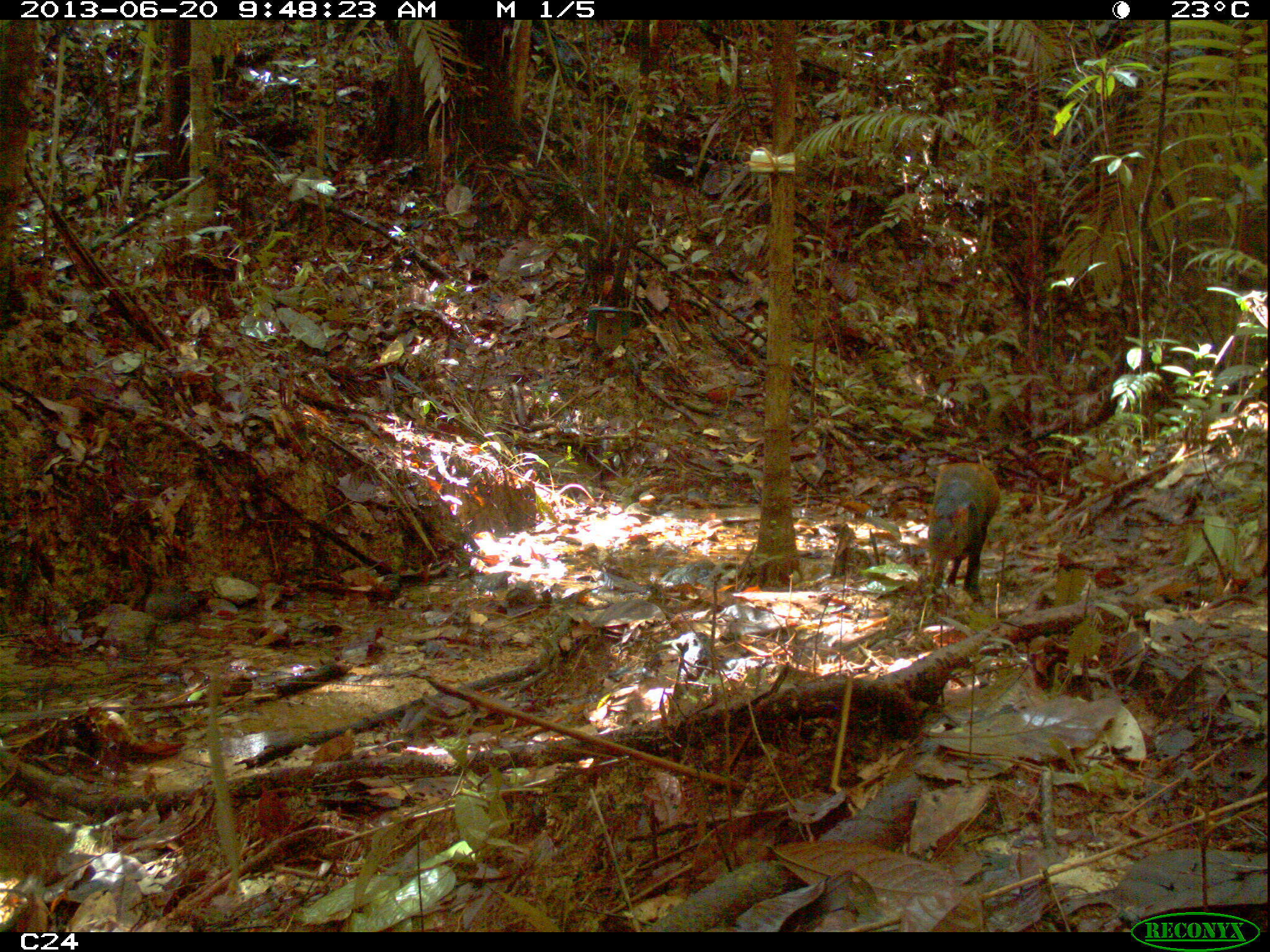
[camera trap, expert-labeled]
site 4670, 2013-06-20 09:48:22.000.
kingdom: Animalia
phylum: Chordata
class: Mammalia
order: Rodentia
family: Dasyproctidae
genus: Dasyprocta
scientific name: Dasyprocta leporina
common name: red-rumped agouti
Dasyprocta leporina (red-rumped agouti), count 2, age adult.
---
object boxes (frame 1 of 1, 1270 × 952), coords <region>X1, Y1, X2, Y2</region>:
dasyprocta leporina: <region>927, 461, 1001, 604</region>